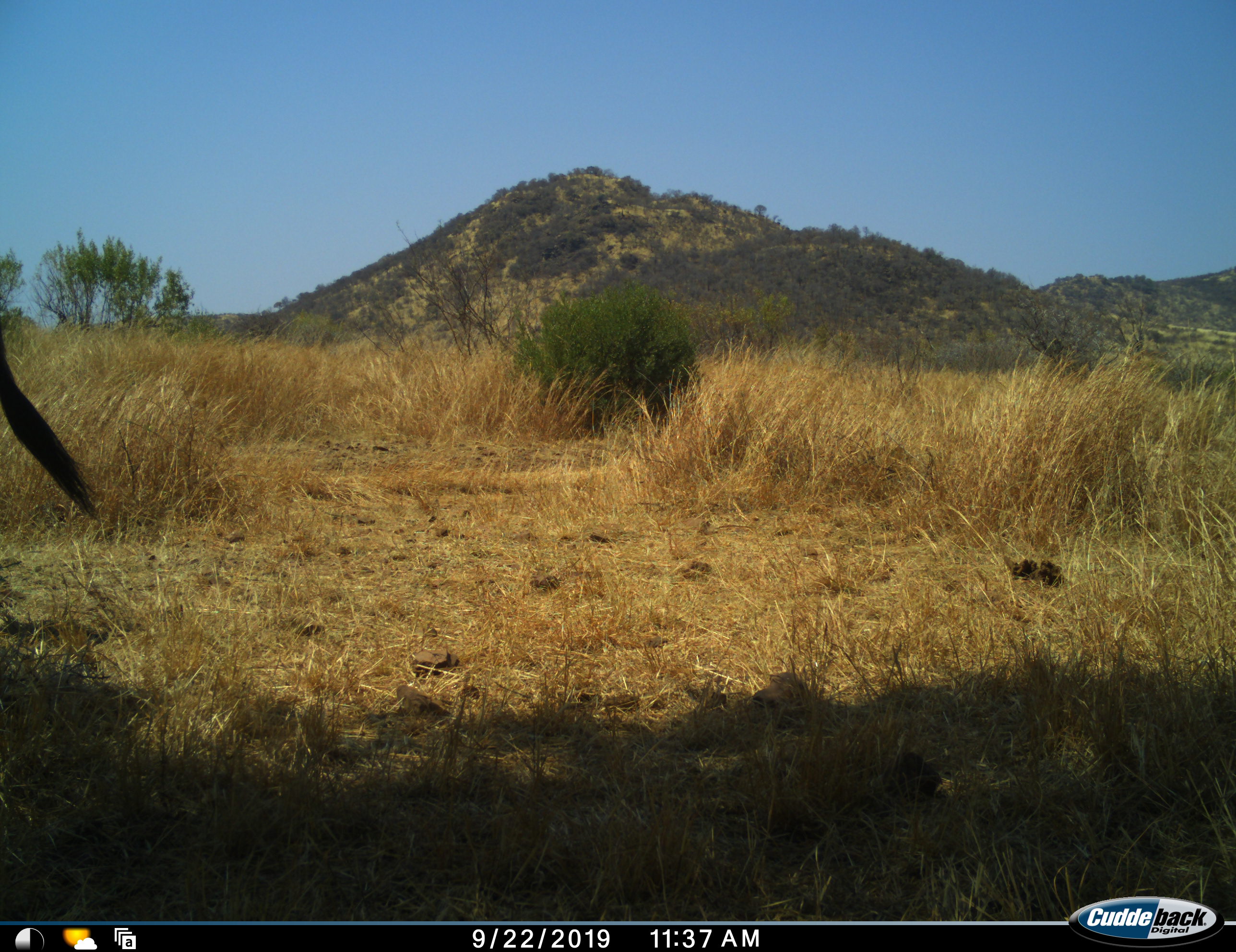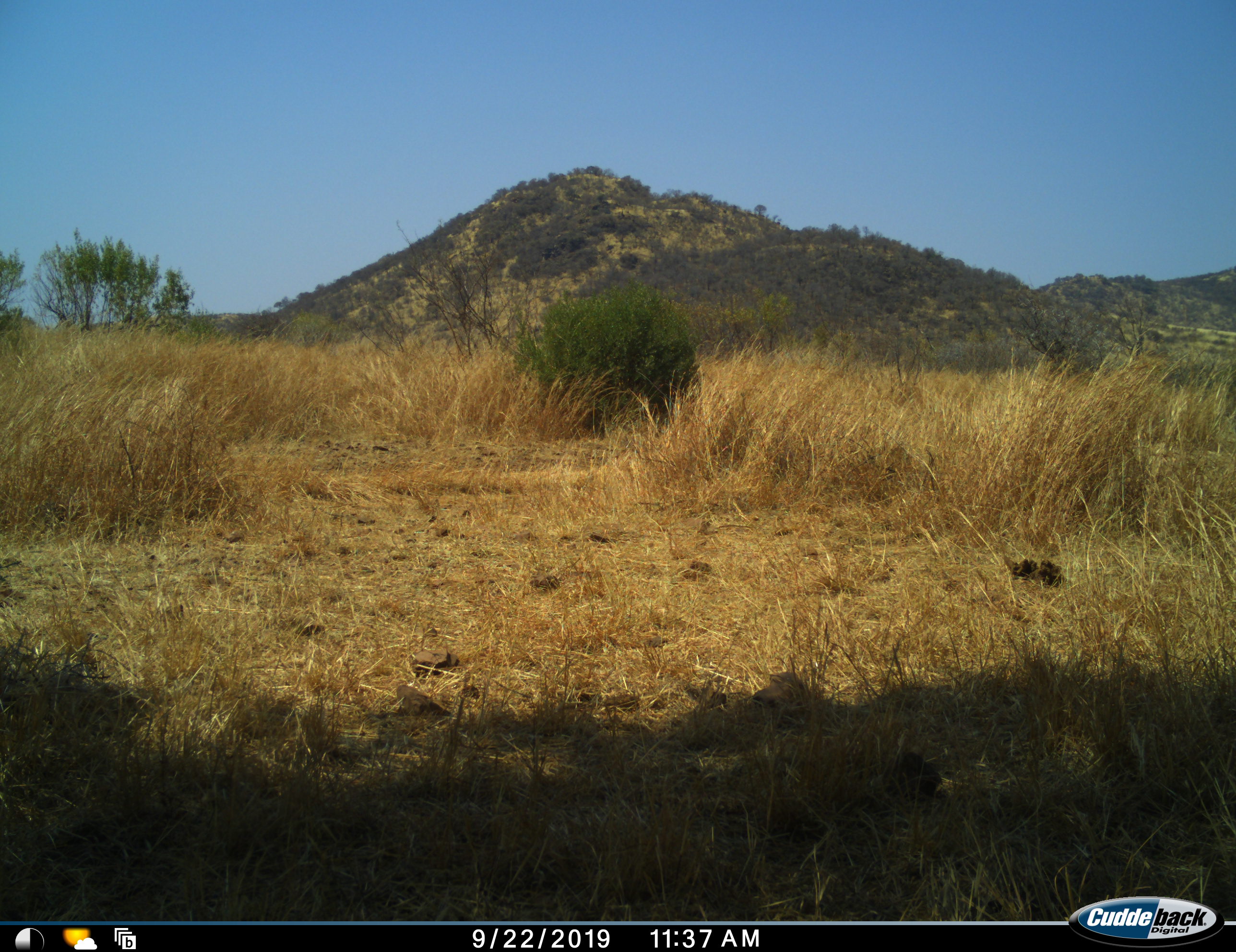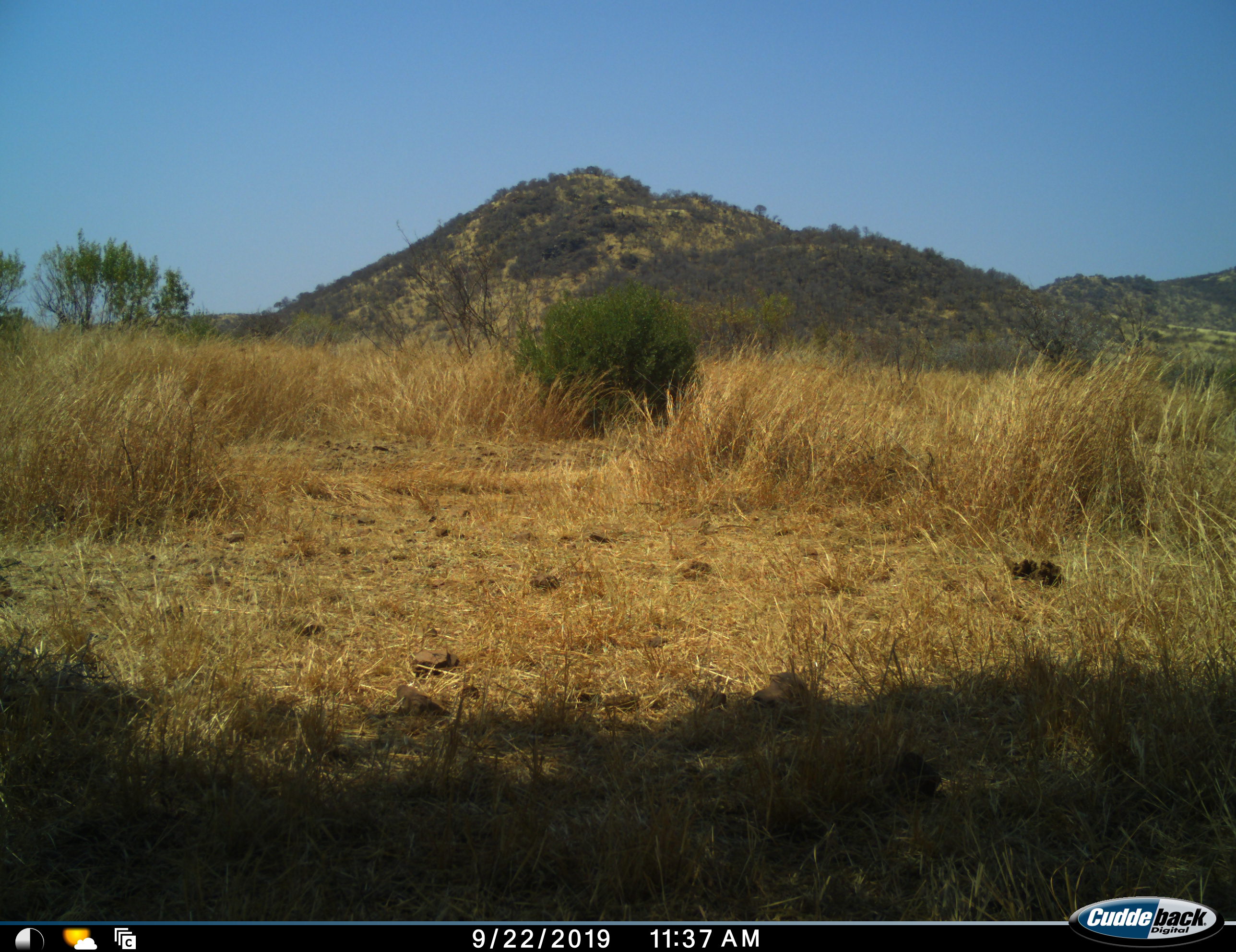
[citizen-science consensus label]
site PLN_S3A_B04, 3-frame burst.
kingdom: Animalia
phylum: Chordata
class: Mammalia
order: Artiodactyla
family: Bovidae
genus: Connochaetes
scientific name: Connochaetes taurinus taurinus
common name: blue wildebeest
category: wildebeestblue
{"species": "wildebeestblue (blue wildebeest) (Connochaetes taurinus taurinus)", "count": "1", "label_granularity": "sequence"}